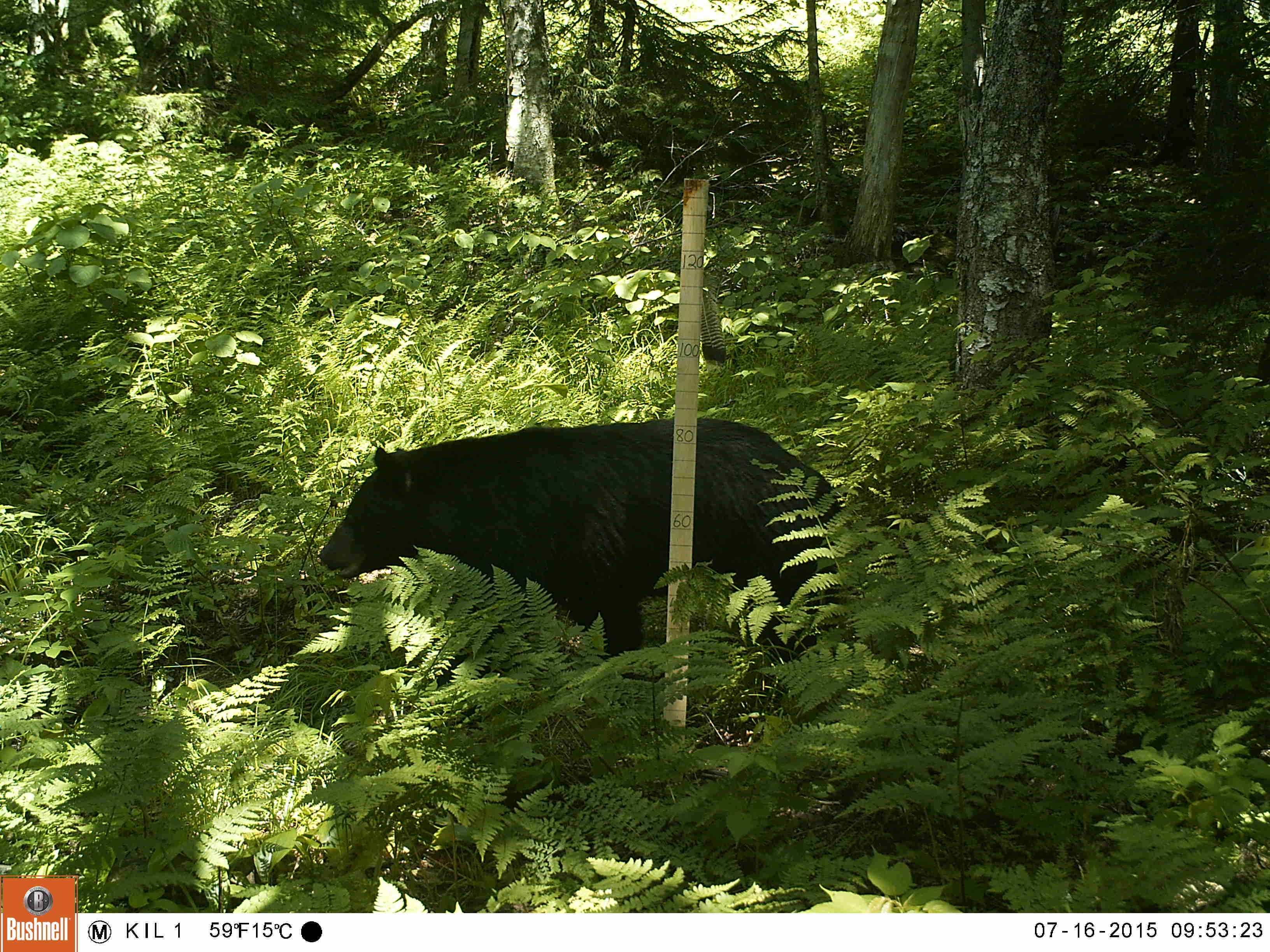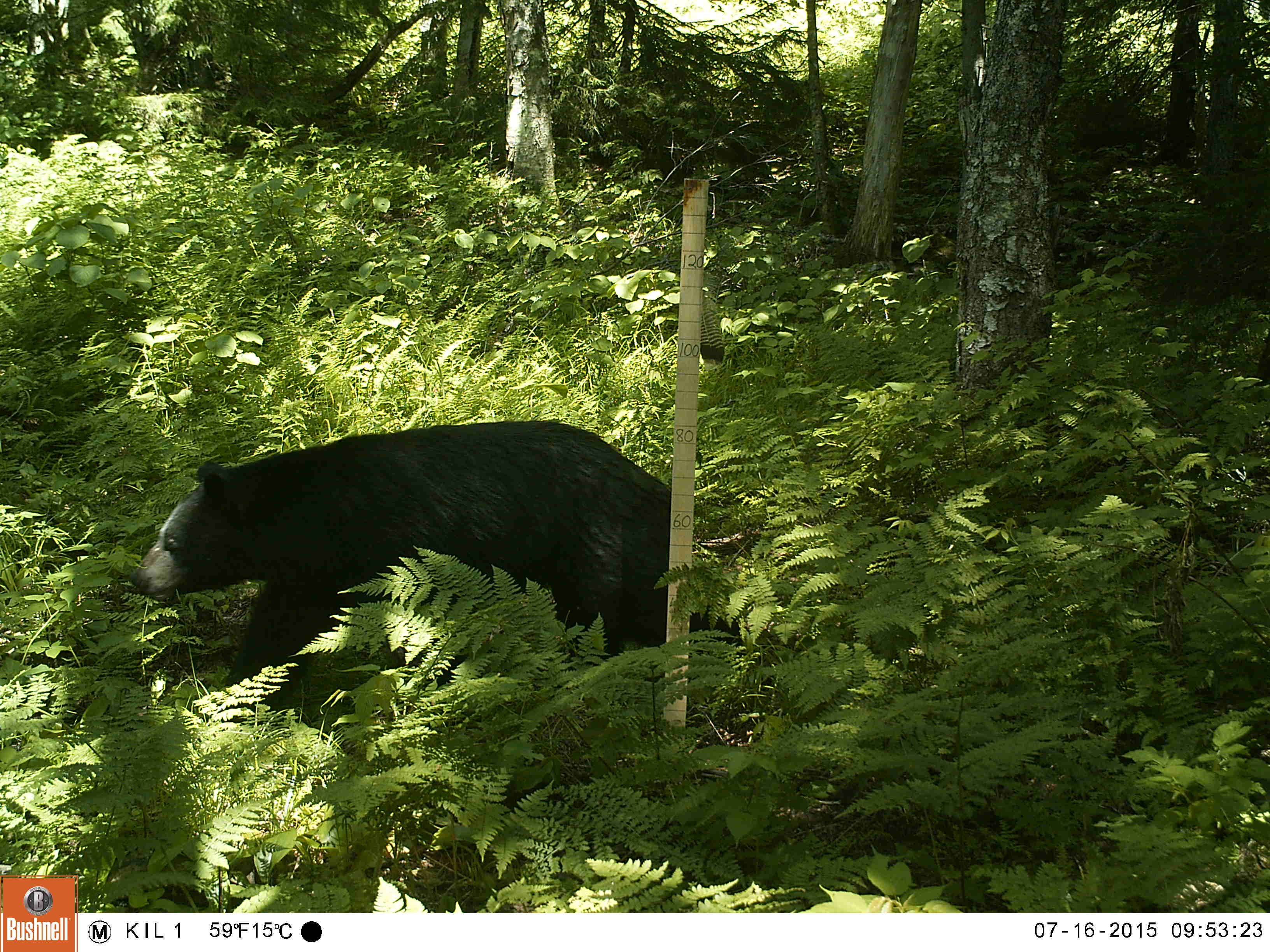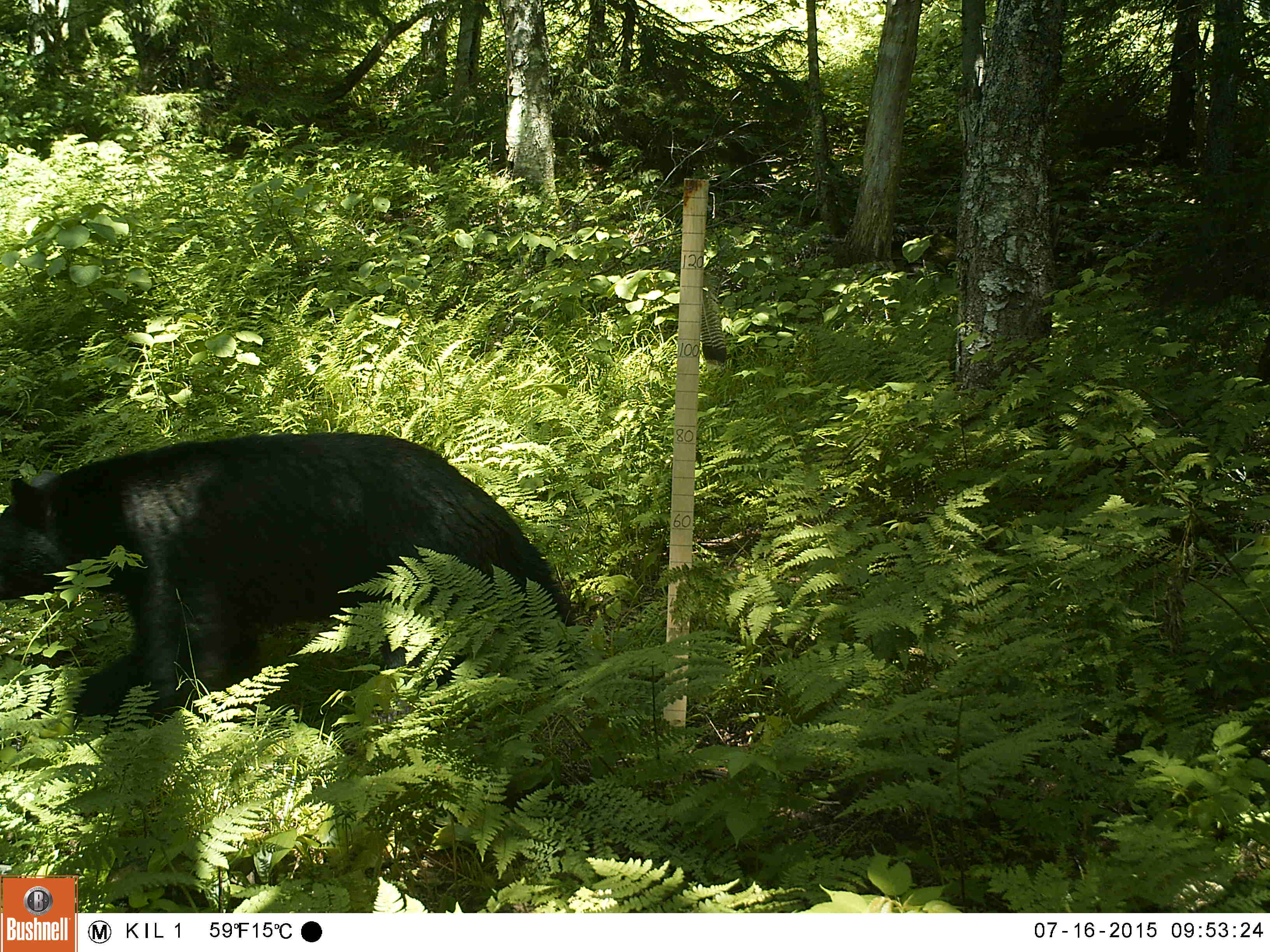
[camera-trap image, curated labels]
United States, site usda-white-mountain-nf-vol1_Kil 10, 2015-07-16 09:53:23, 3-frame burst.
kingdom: Animalia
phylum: Chordata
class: Mammalia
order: Carnivora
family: Ursidae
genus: Ursus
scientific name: Ursus americanus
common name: black bear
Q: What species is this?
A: Black bear (Ursus americanus).